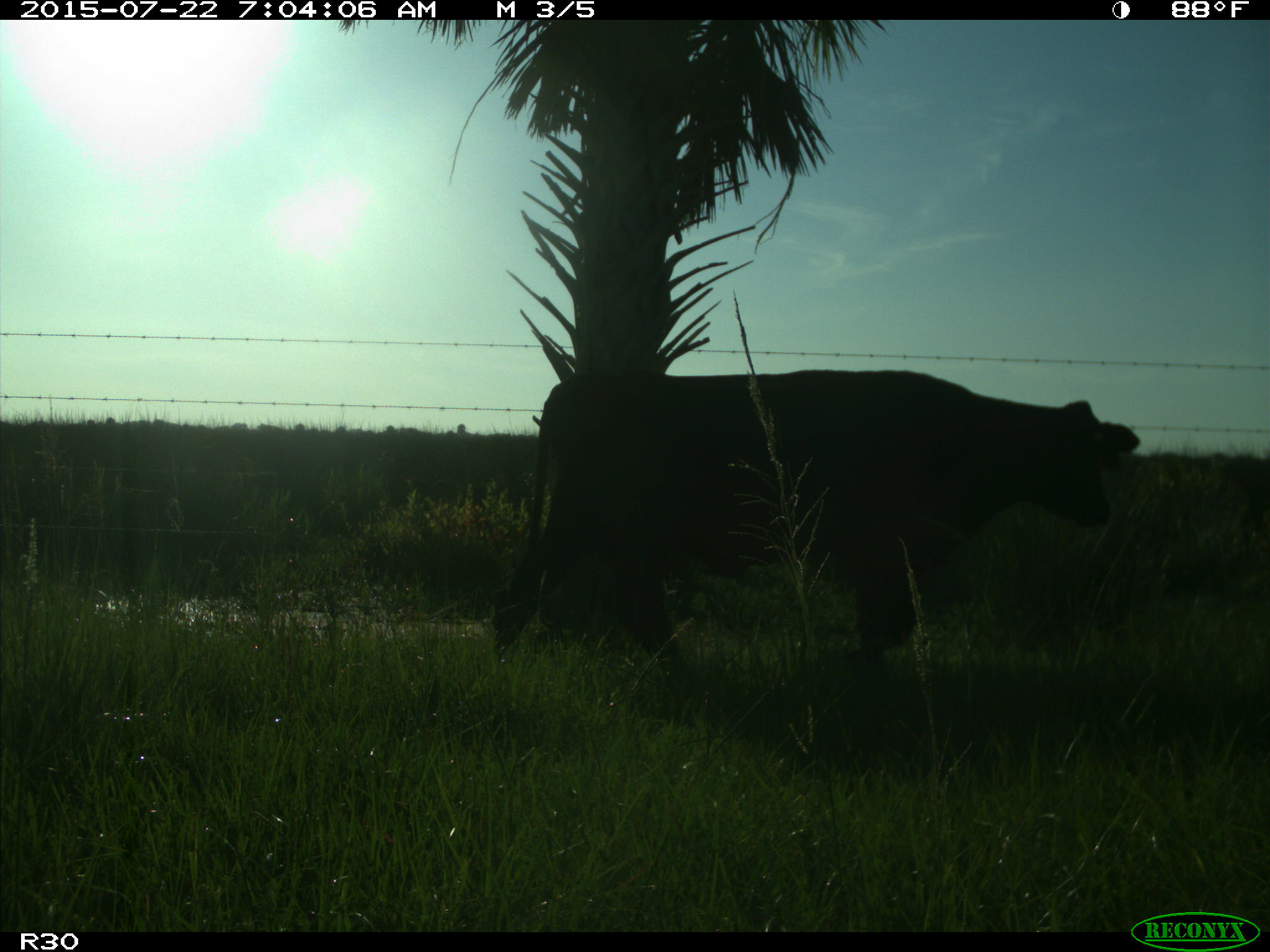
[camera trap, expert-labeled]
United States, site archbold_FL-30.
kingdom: Animalia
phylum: Chordata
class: Mammalia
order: Artiodactyla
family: Bovidae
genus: Bos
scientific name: Bos taurus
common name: domestic cow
Bos taurus (domestic cow).